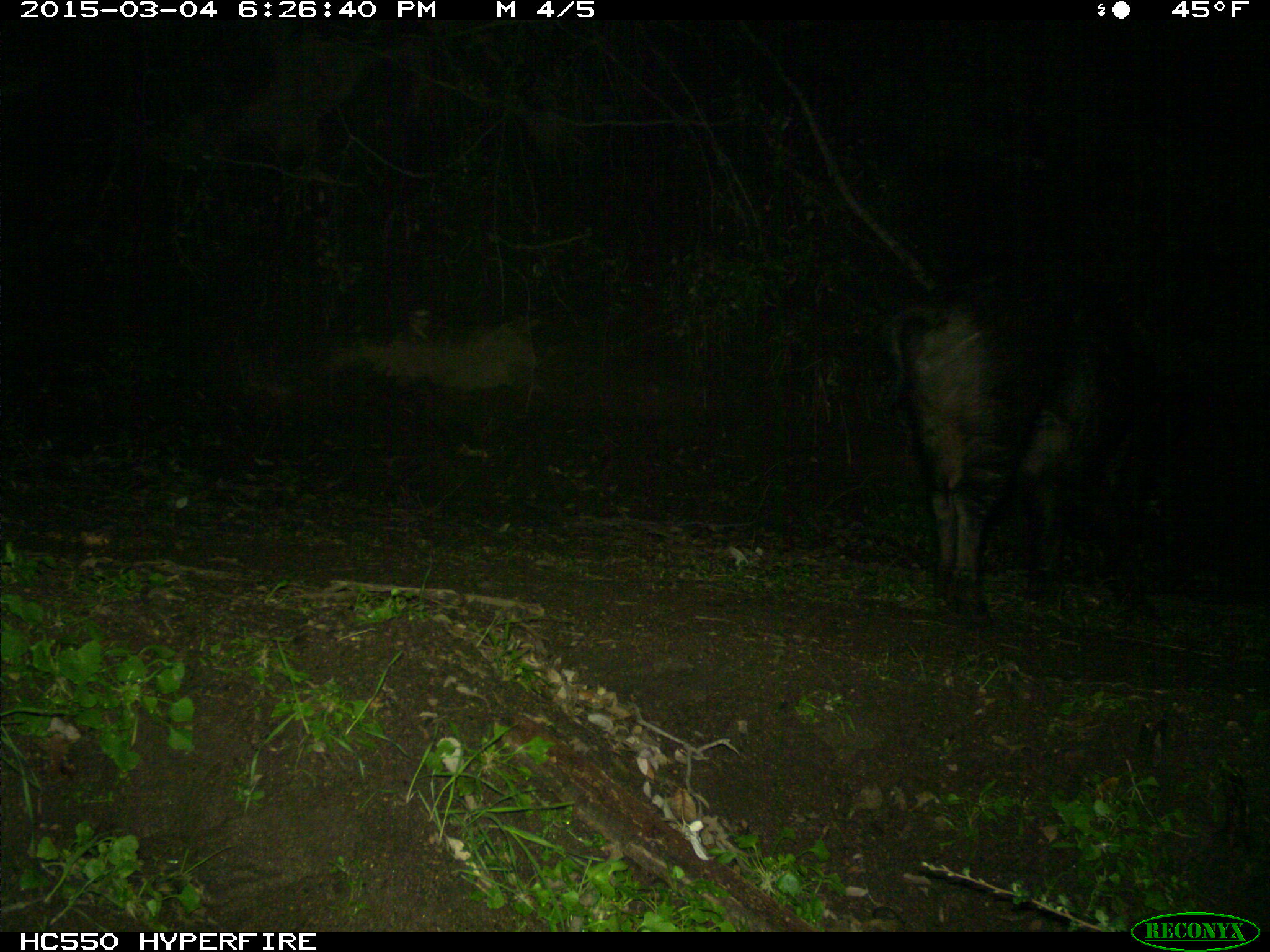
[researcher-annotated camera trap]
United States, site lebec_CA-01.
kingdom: Animalia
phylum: Chordata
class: Mammalia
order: Artiodactyla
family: Suidae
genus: Sus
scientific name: Sus scrofa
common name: wild boar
Sus scrofa (wild boar).